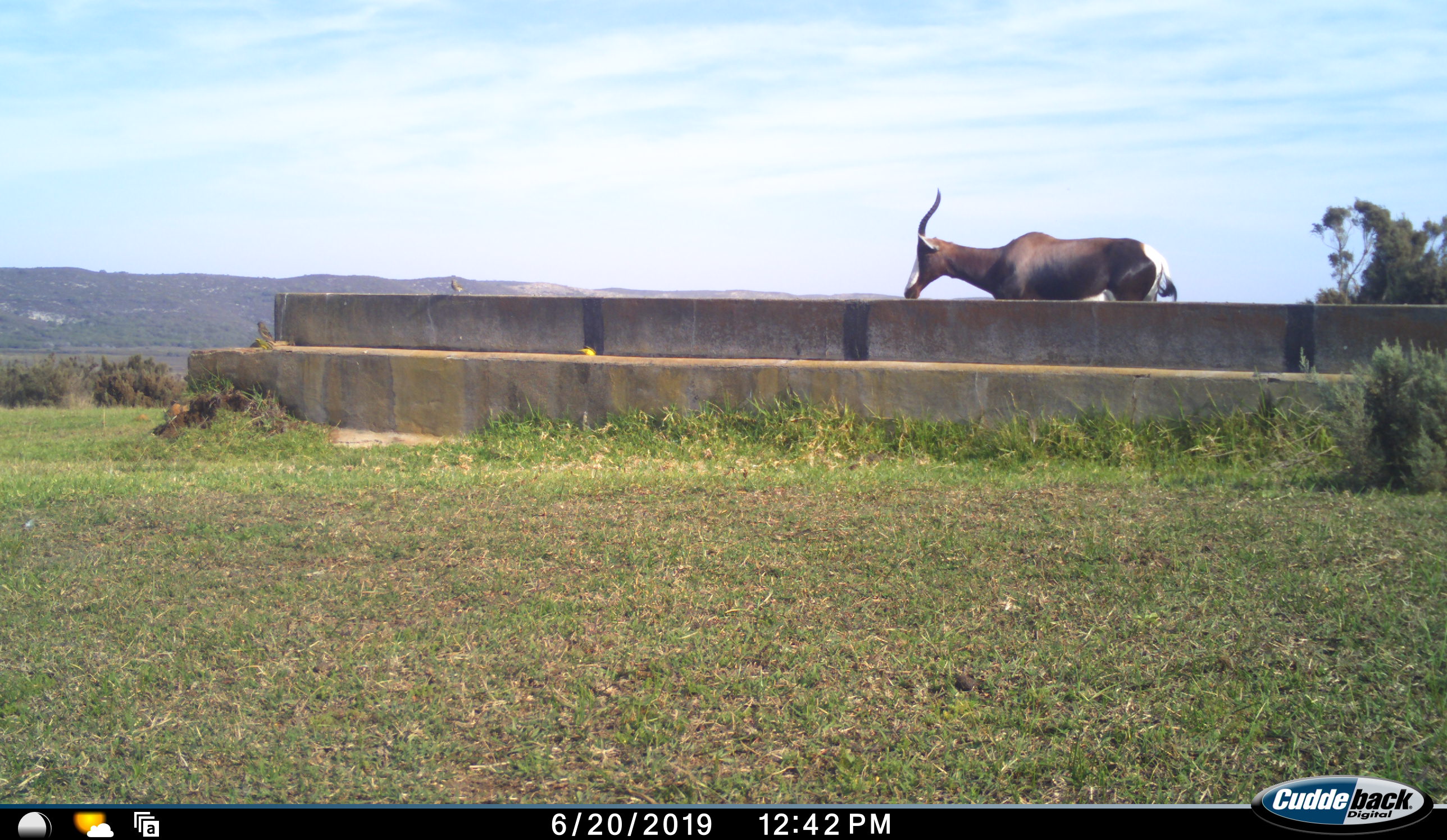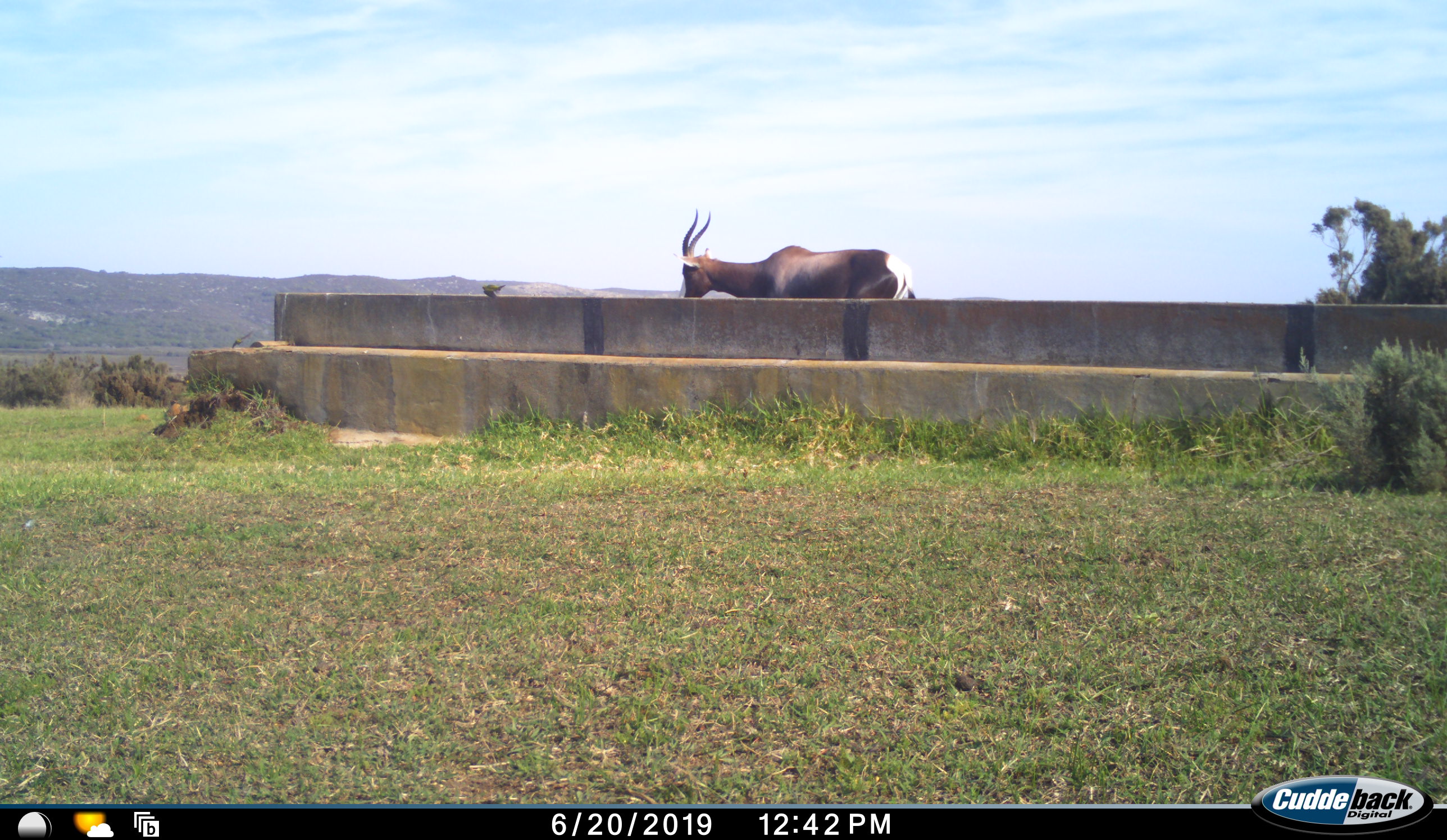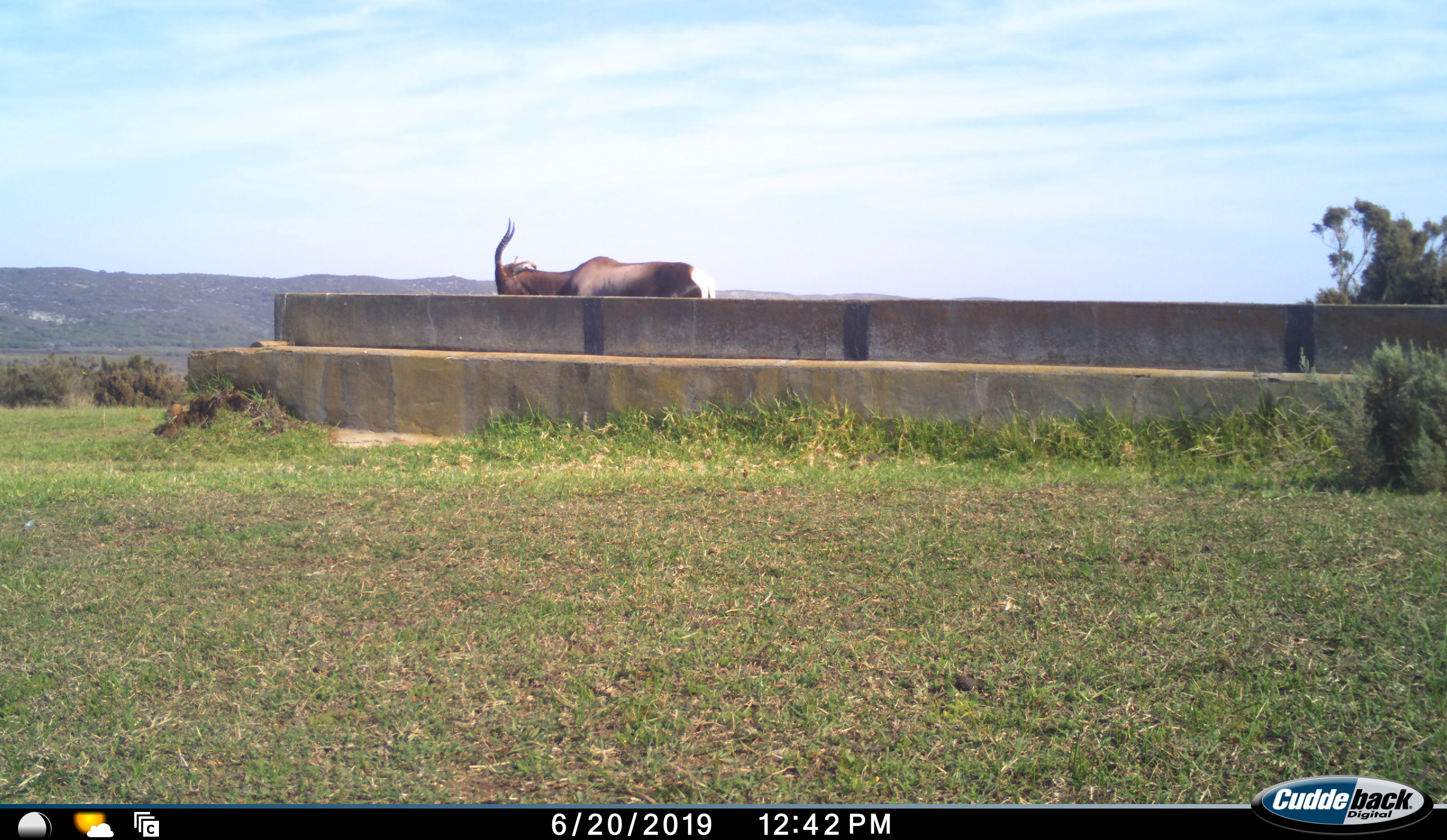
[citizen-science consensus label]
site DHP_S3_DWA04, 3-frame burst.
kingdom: Animalia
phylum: Chordata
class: Mammalia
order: Artiodactyla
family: Bovidae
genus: Damaliscus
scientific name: Damaliscus pygargus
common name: bontebok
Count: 1.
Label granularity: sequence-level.